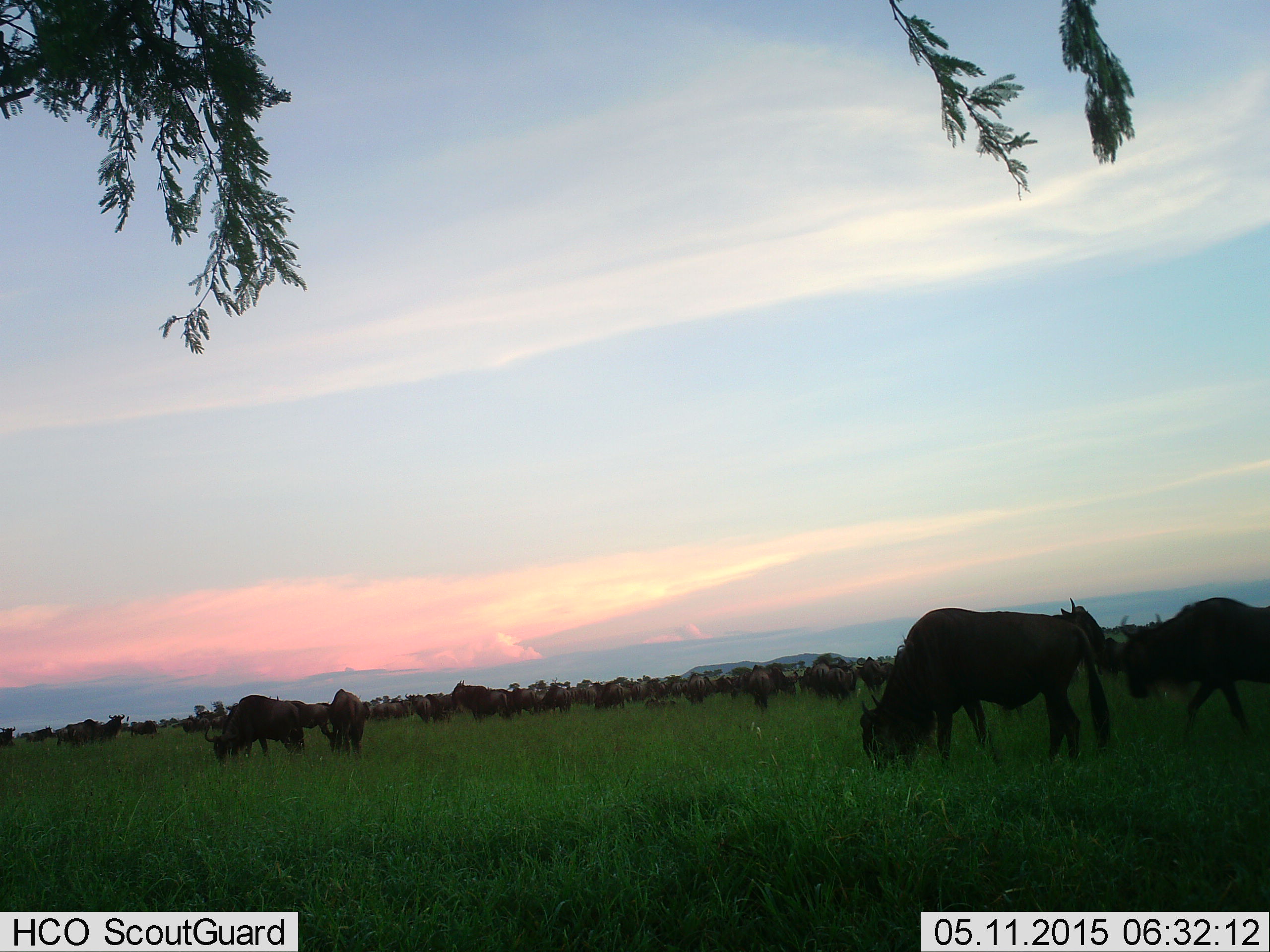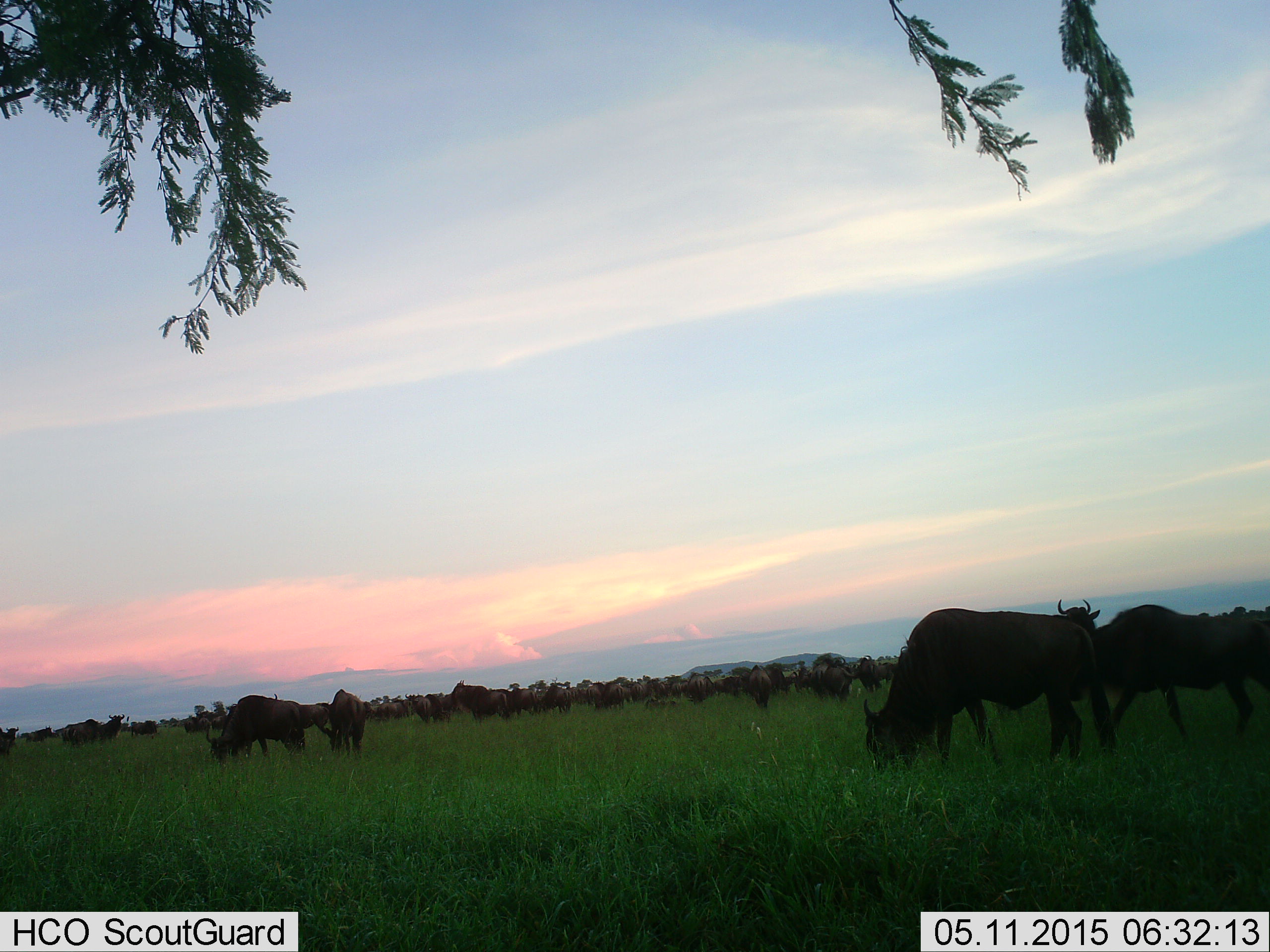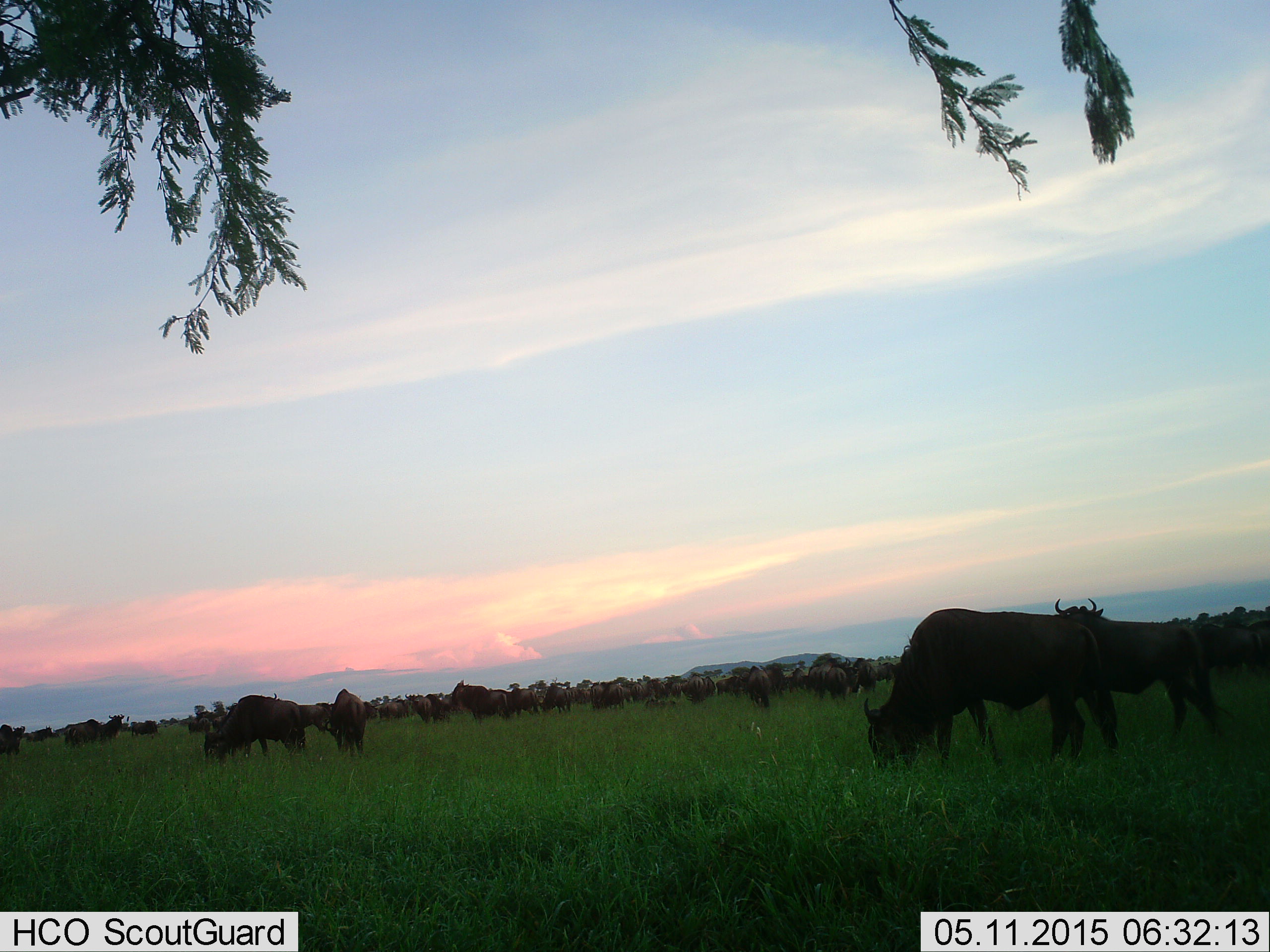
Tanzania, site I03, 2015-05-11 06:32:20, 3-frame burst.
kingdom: Animalia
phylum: Chordata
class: Mammalia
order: Artiodactyla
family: Bovidae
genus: Connochaetes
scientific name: Connochaetes taurinus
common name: blue wildebeest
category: wildebeest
Wildebeest (blue wildebeest) (Connochaetes taurinus), count 51+. Behavior (volunteer vote fractions): standing 40%, resting 10%, moving 40%, interacting 0%. Young present (vote fraction): 0%. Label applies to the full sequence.